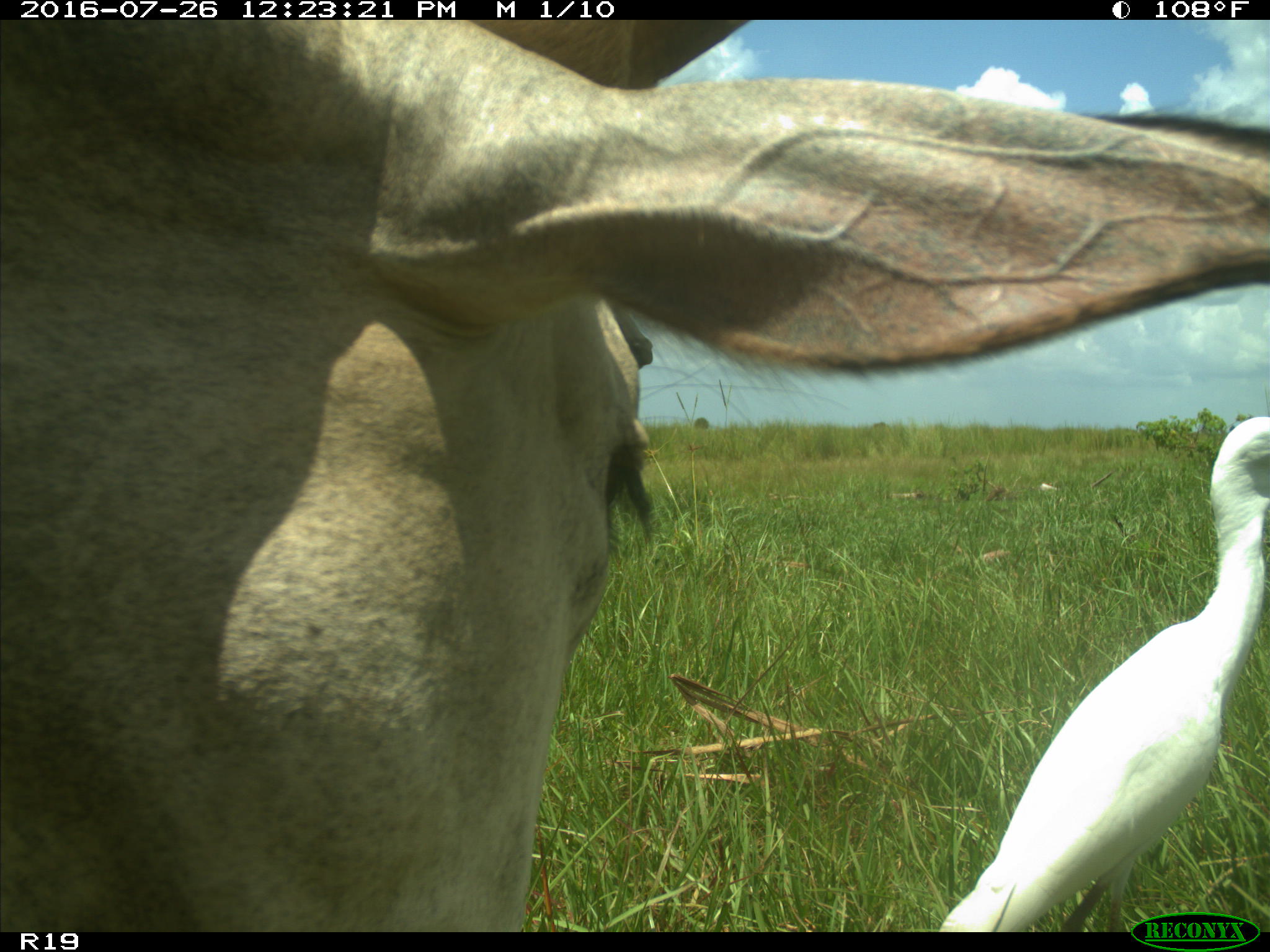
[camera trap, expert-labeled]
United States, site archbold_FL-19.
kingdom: Animalia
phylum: Chordata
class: Mammalia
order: Artiodactyla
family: Bovidae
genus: Bos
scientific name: Bos taurus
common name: domestic cow